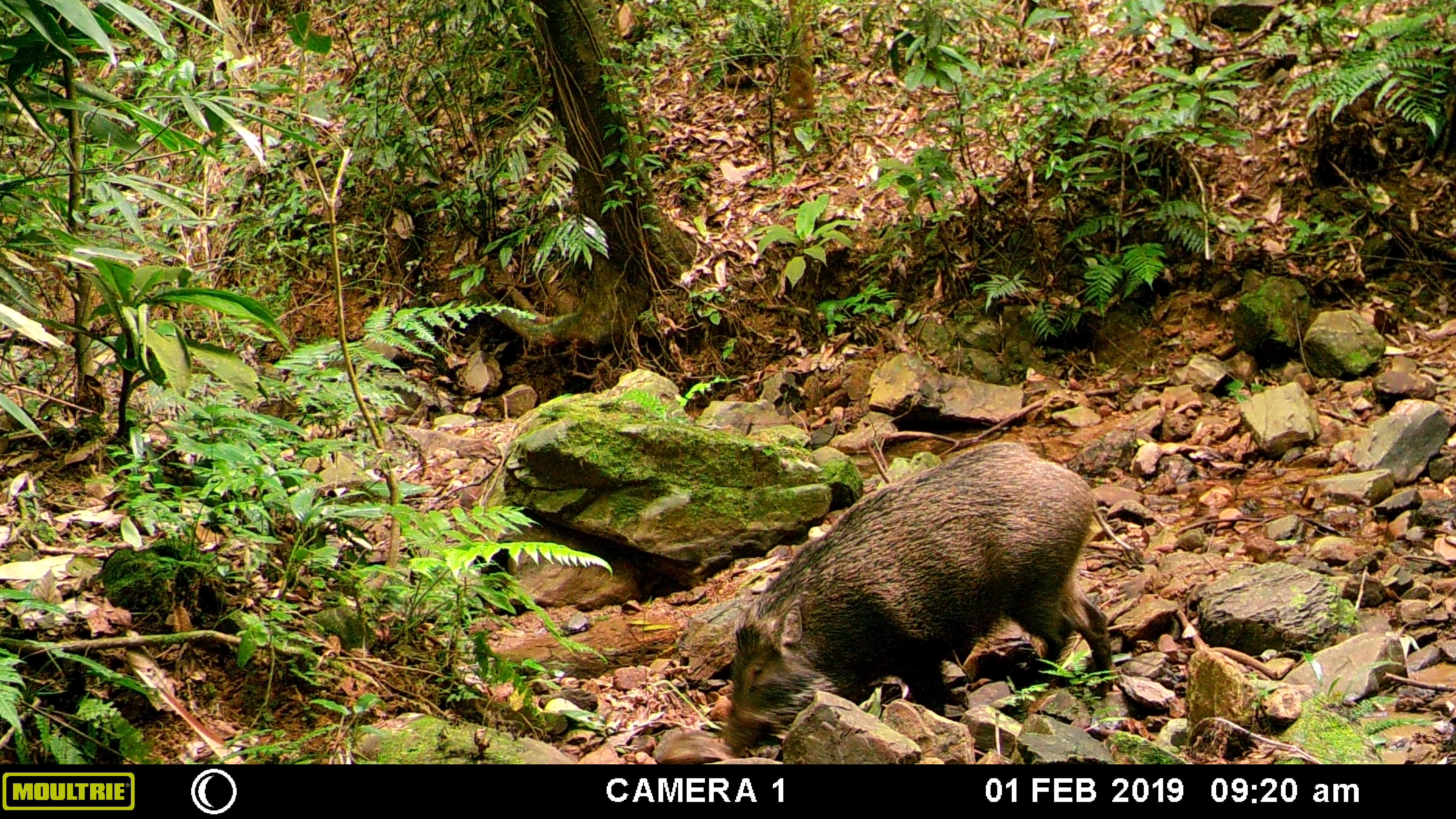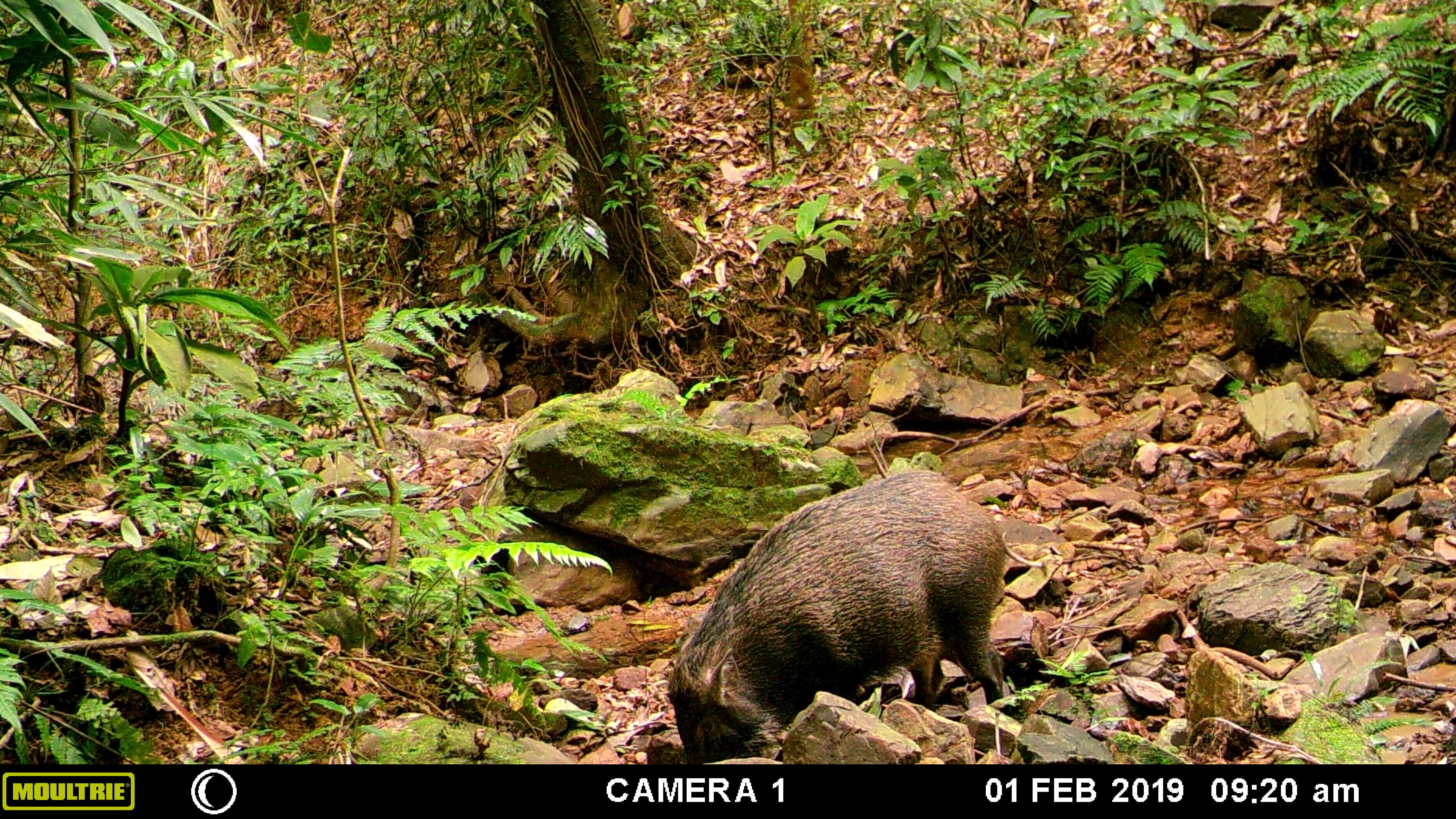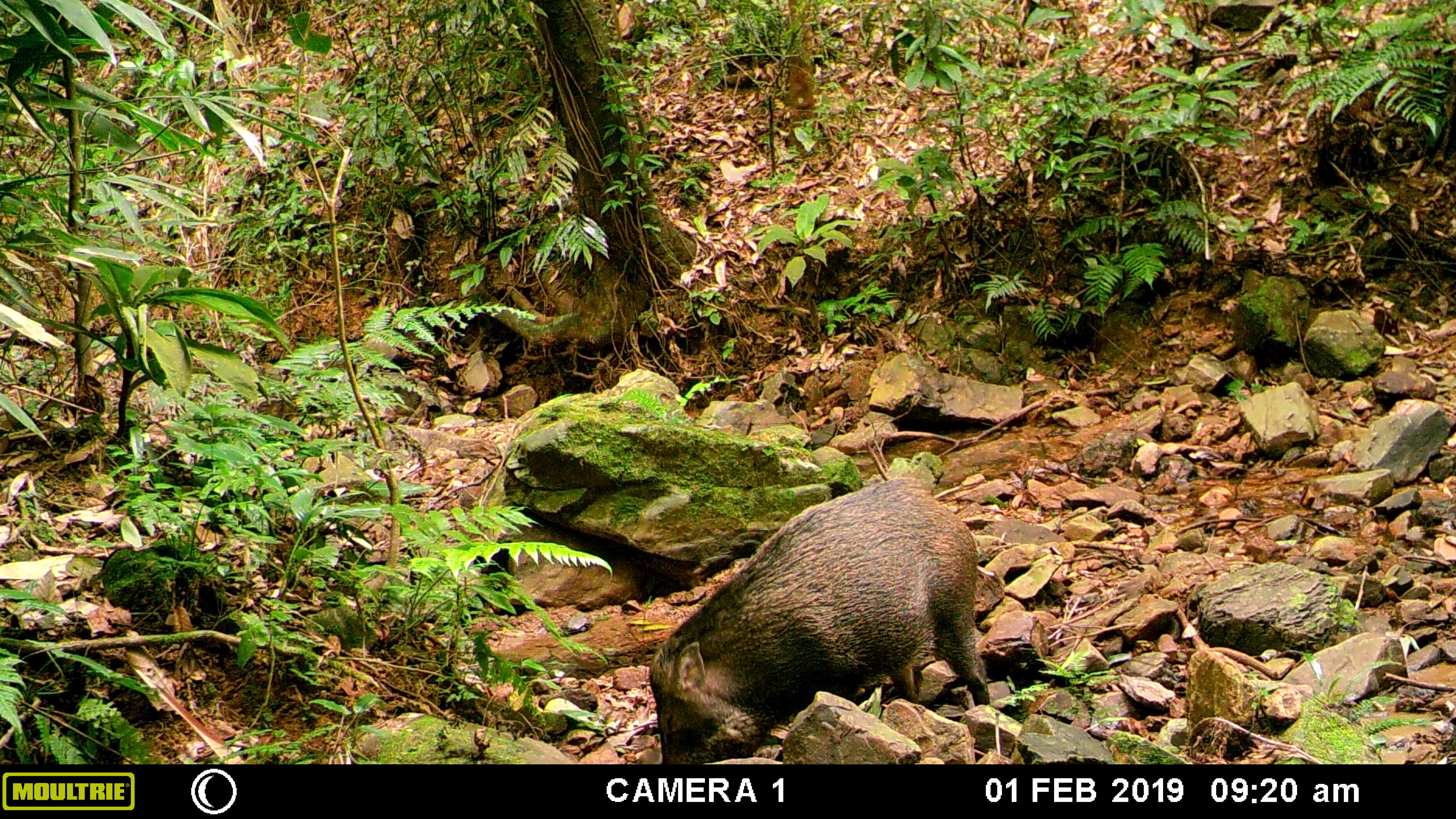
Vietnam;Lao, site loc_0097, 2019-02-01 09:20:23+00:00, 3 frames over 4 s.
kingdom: Animalia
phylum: Chordata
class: Mammalia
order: Artiodactyla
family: Suidae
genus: Sus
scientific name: Sus scrofa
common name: eurasian wild pig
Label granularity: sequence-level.